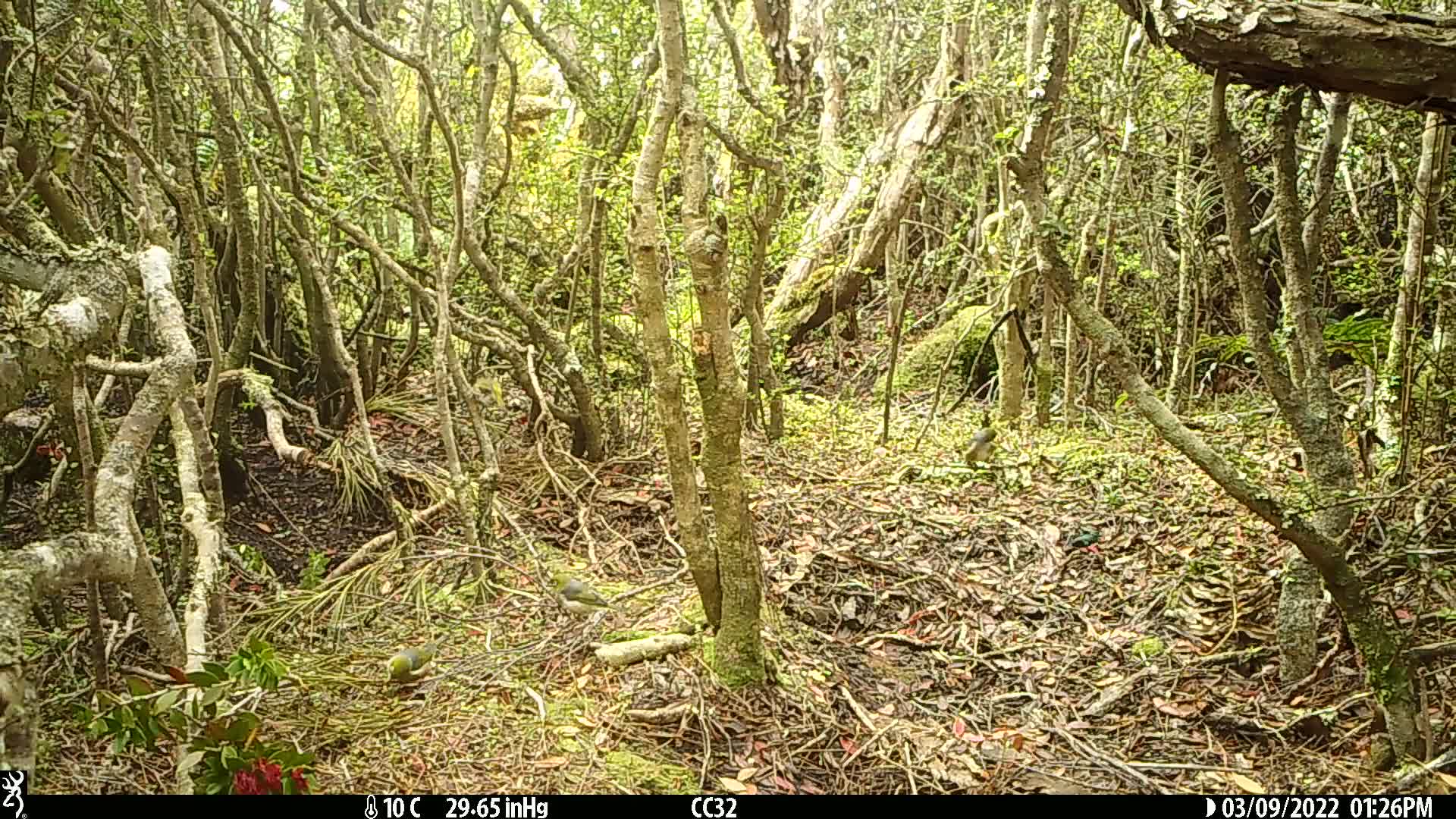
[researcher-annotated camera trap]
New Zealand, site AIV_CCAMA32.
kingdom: Animalia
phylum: Chordata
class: Aves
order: Passeriformes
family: Zosteropidae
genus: Zosterops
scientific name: Zosterops lateralis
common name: silvereye